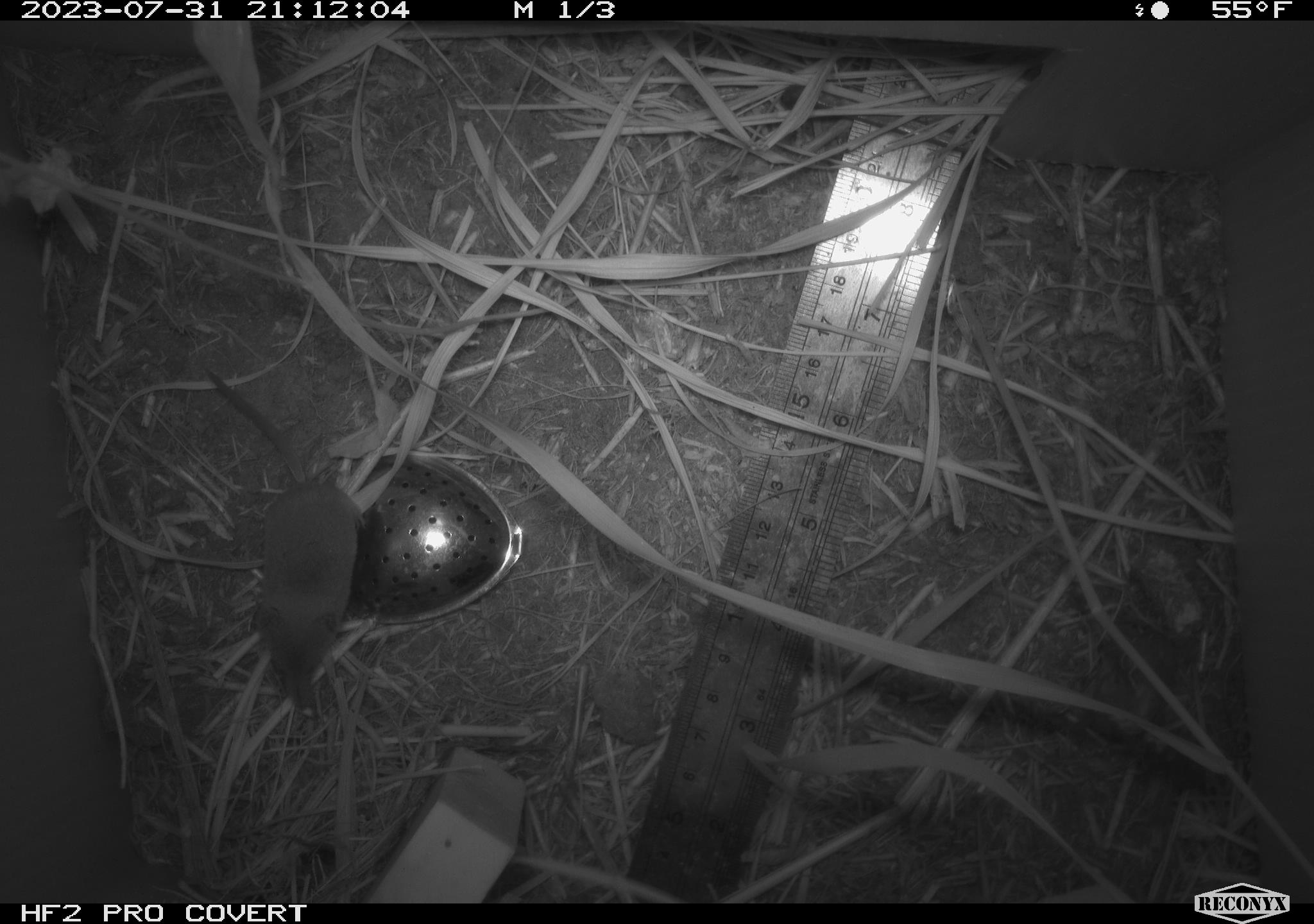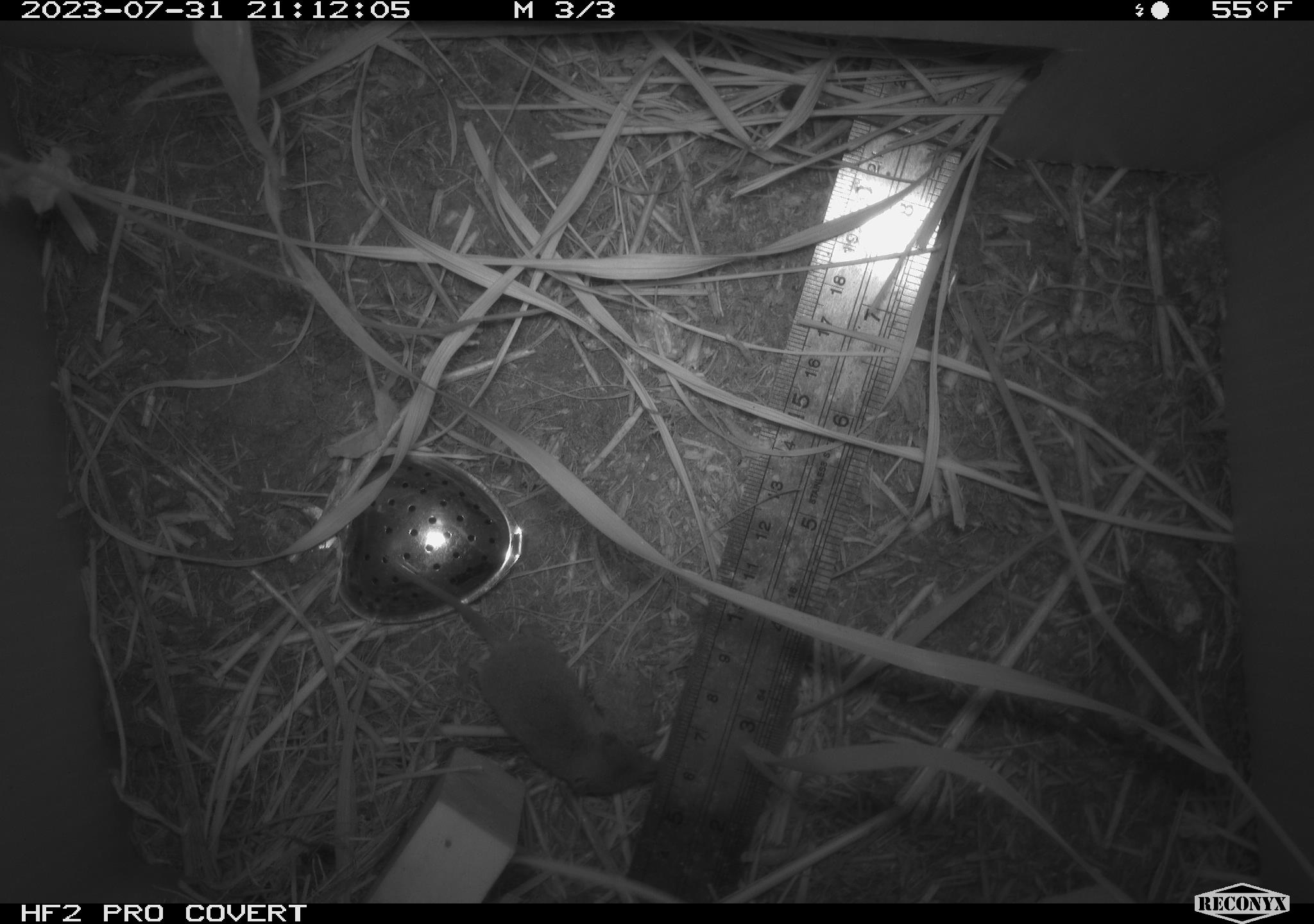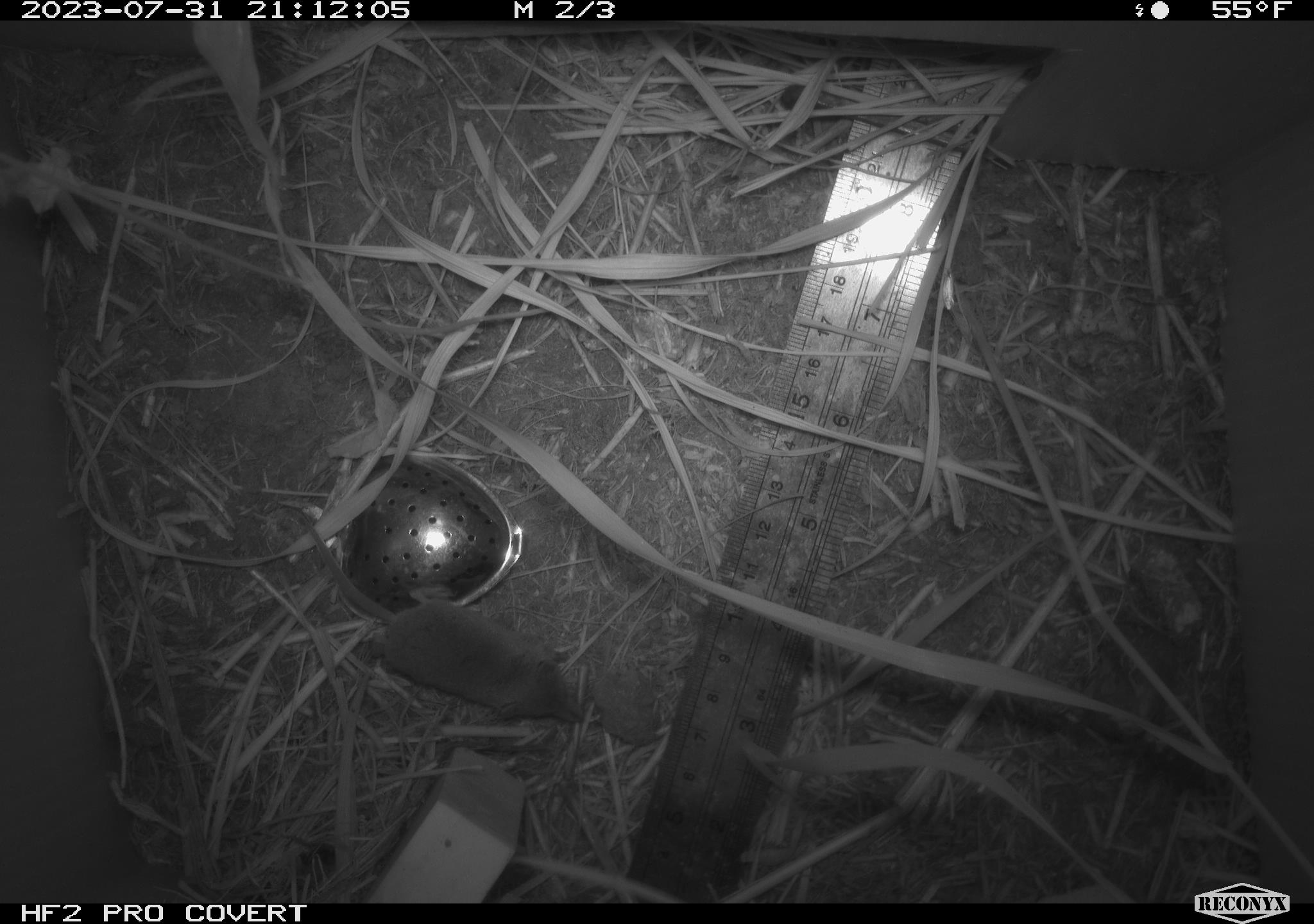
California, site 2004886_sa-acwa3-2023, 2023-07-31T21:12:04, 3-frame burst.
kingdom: Animalia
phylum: Chordata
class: Mammalia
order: Eulipotyphla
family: Soricidae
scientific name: Soricidae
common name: shrews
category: soricidae family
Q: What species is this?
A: Soricidae family (shrews) (Soricidae).